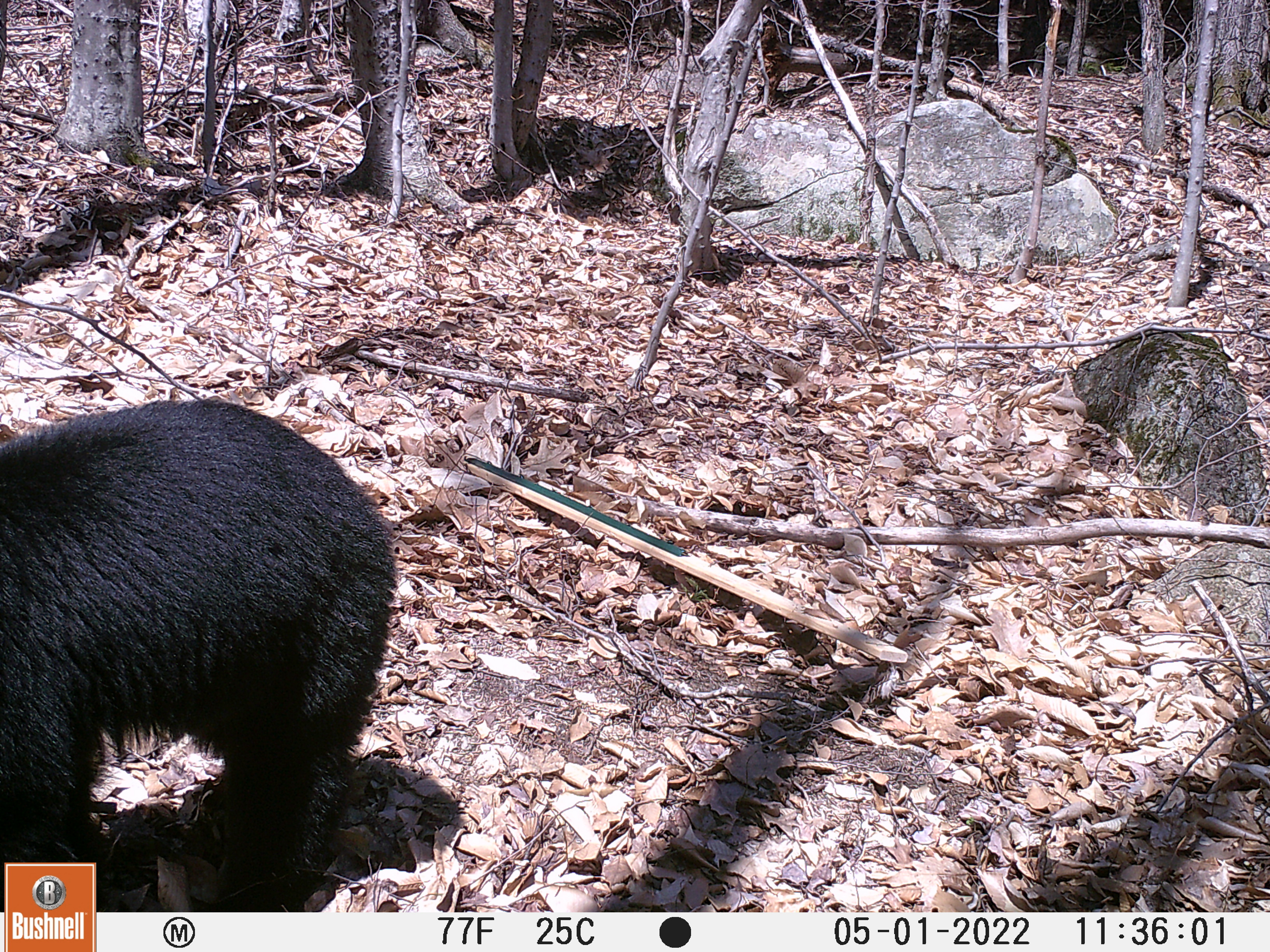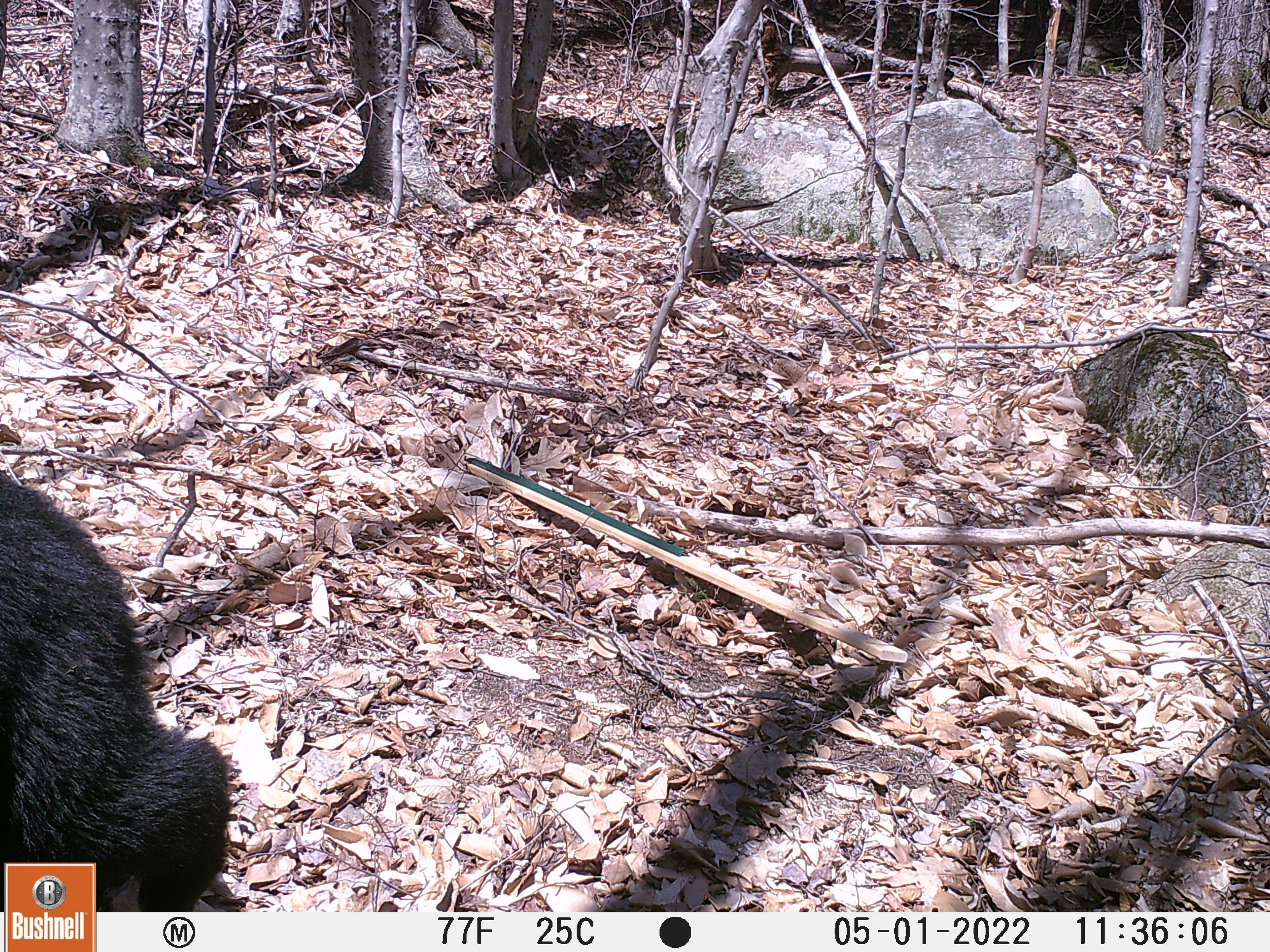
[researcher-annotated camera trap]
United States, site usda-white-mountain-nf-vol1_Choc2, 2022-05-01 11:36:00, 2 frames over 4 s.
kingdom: Animalia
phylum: Chordata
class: Mammalia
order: Carnivora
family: Ursidae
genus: Ursus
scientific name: Ursus americanus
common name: black bear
Black bear (Ursus americanus).